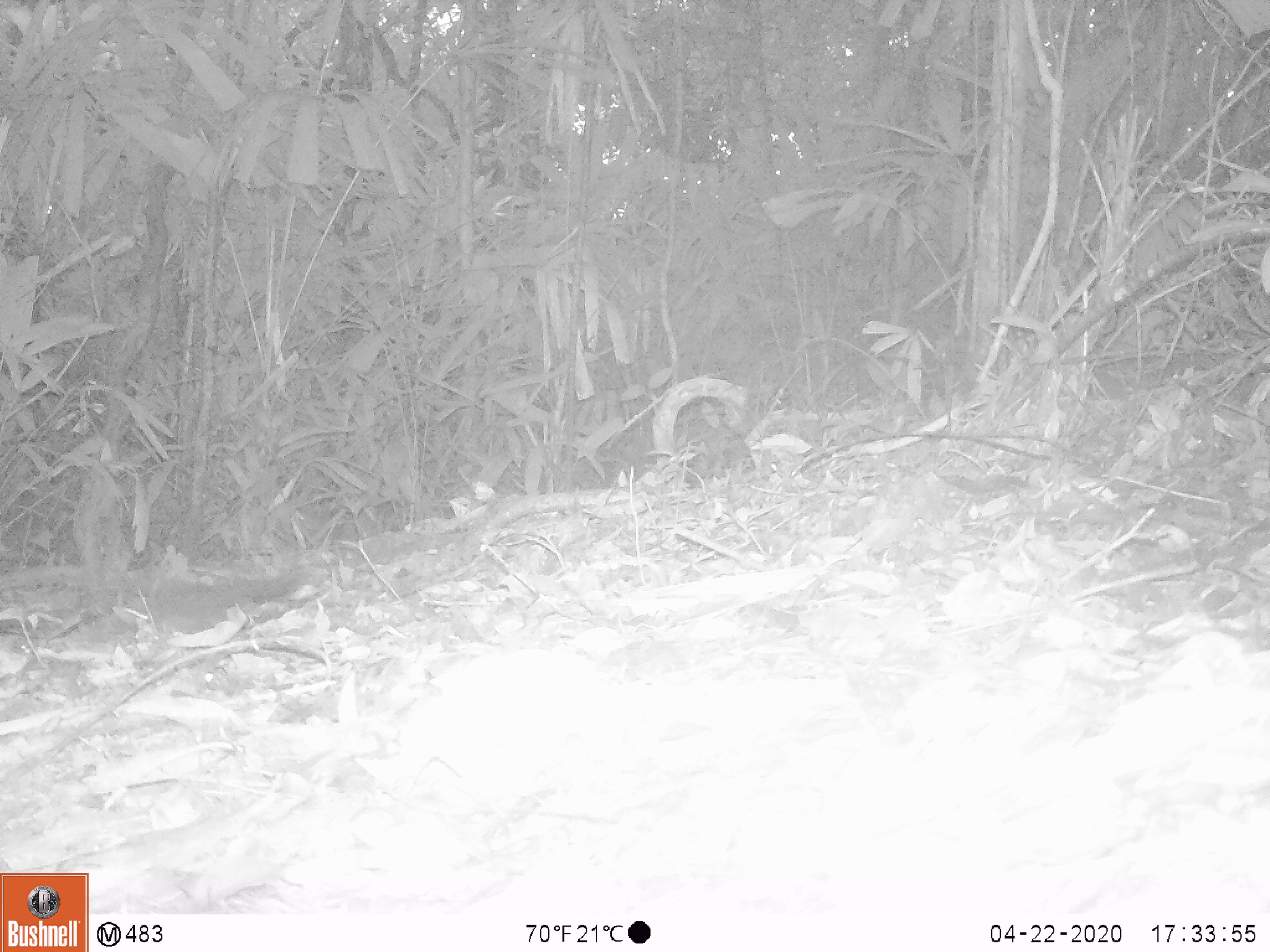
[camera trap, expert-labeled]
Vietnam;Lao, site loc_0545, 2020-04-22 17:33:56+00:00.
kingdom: Animalia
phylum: Chordata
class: Mammalia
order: Rodentia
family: Sciuridae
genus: Sciurus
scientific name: Sciurus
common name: squirrel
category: unidentified squirrel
Unidentified squirrel (squirrel) (Sciurus). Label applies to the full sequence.